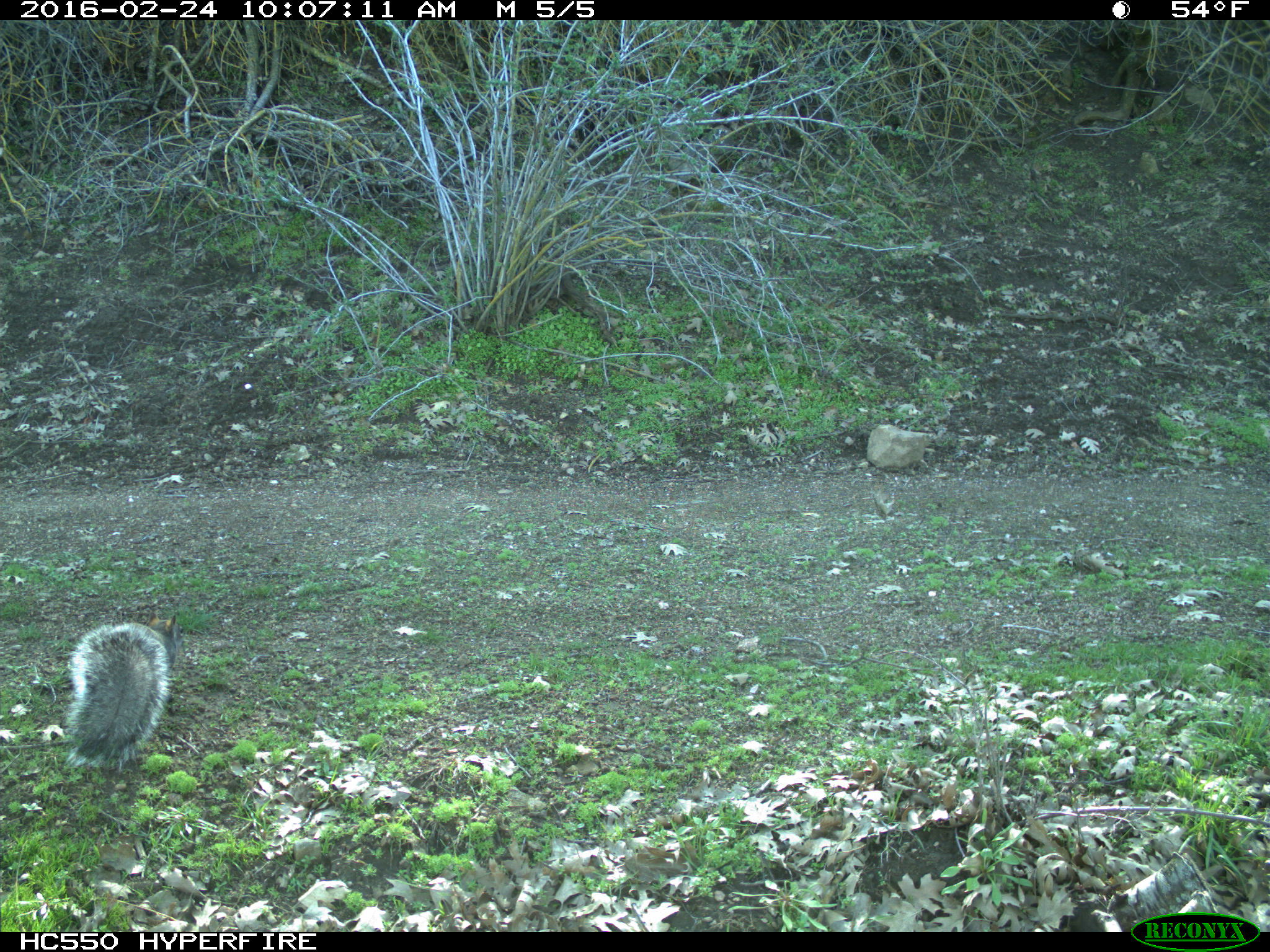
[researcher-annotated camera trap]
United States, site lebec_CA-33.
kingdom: Animalia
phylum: Chordata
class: Mammalia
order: Rodentia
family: Sciuridae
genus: Sciurus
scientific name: Sciurus carolinensis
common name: eastern gray squirrel